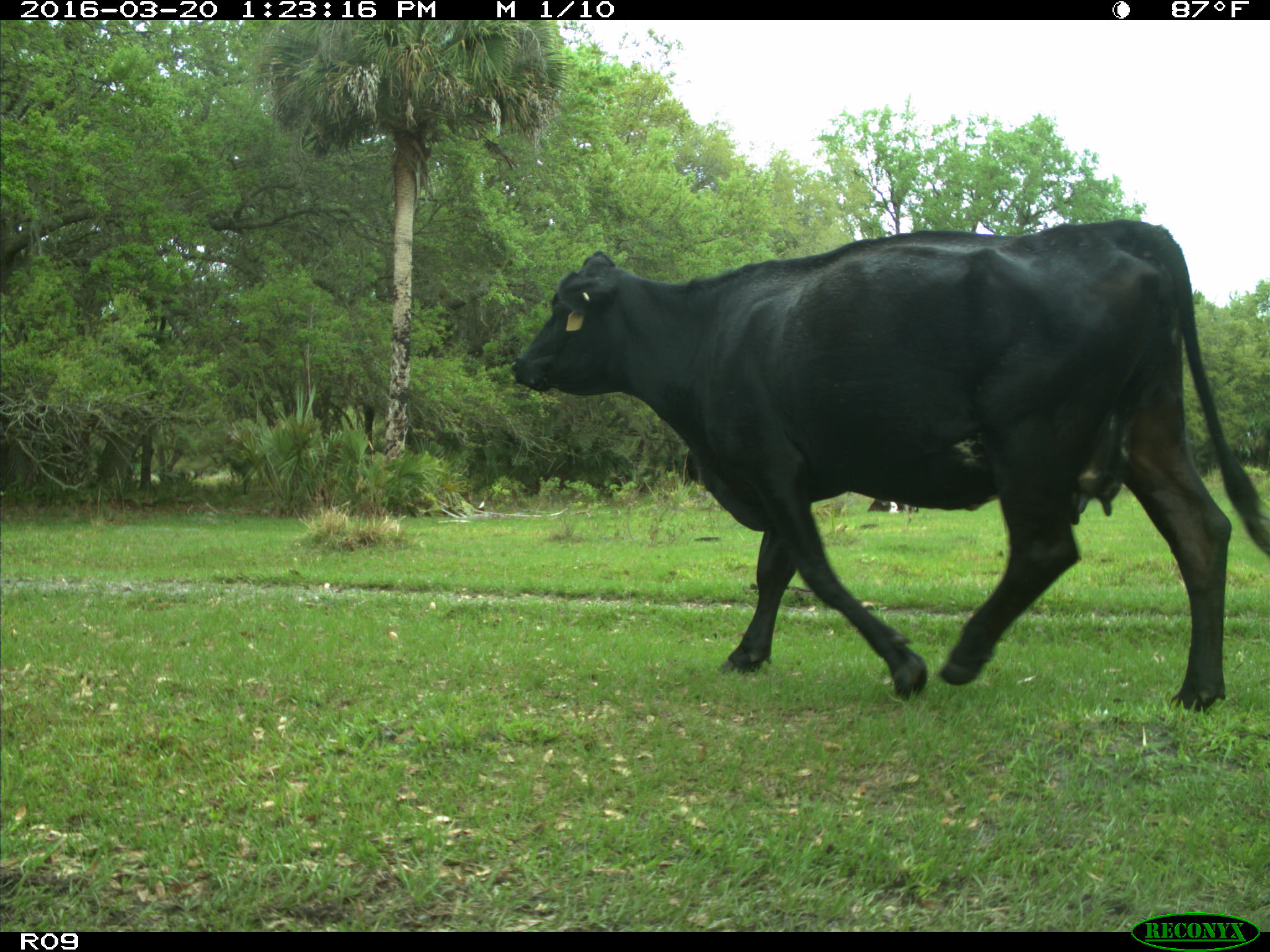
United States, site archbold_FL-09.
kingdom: Animalia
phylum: Chordata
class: Mammalia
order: Artiodactyla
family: Bovidae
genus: Bos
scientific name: Bos taurus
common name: domestic cow